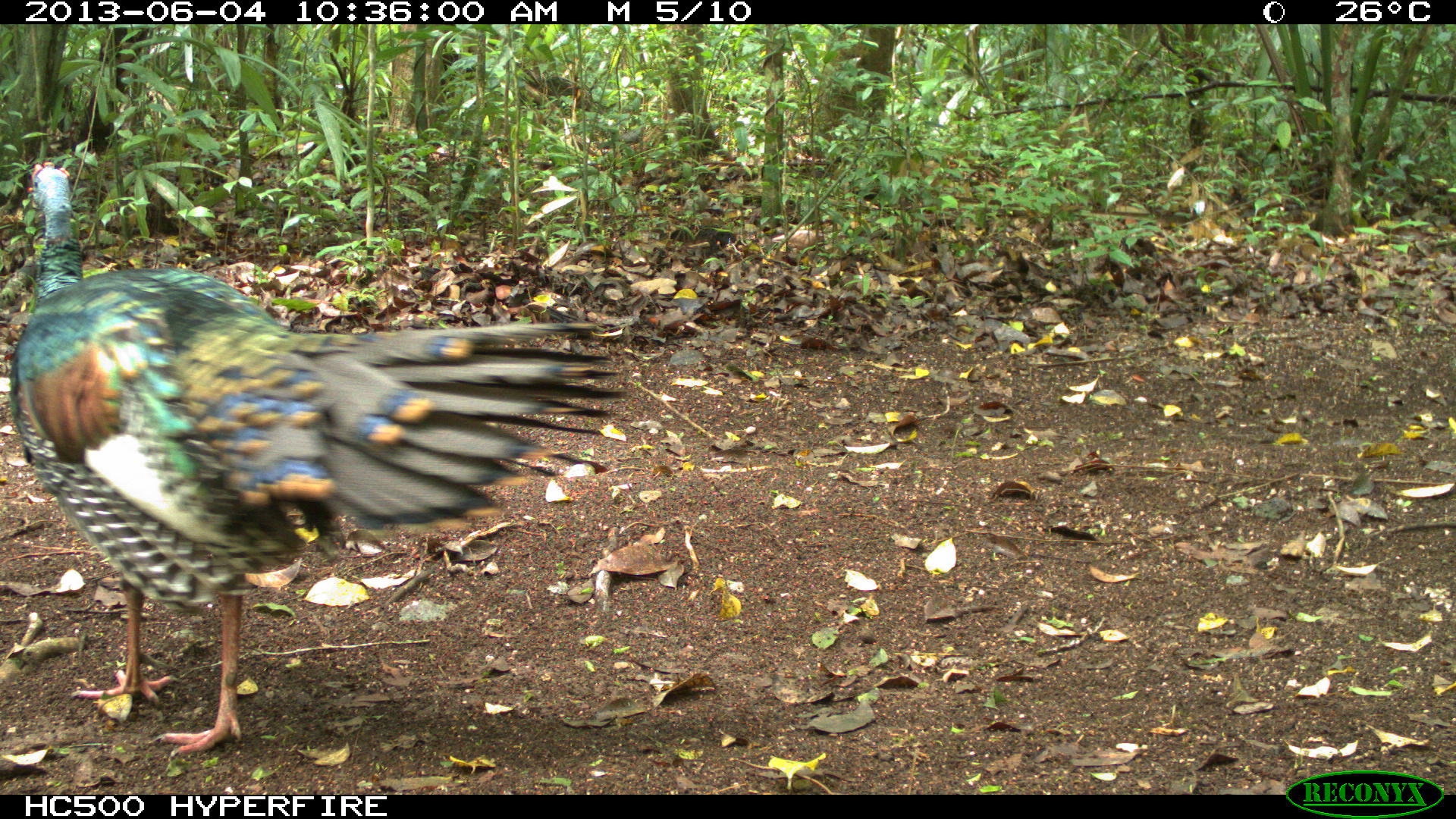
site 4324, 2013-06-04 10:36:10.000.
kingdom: Animalia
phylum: Chordata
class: Aves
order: Galliformes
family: Phasianidae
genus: Meleagris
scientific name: Meleagris ocellata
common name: ocellated turkey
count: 1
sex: male